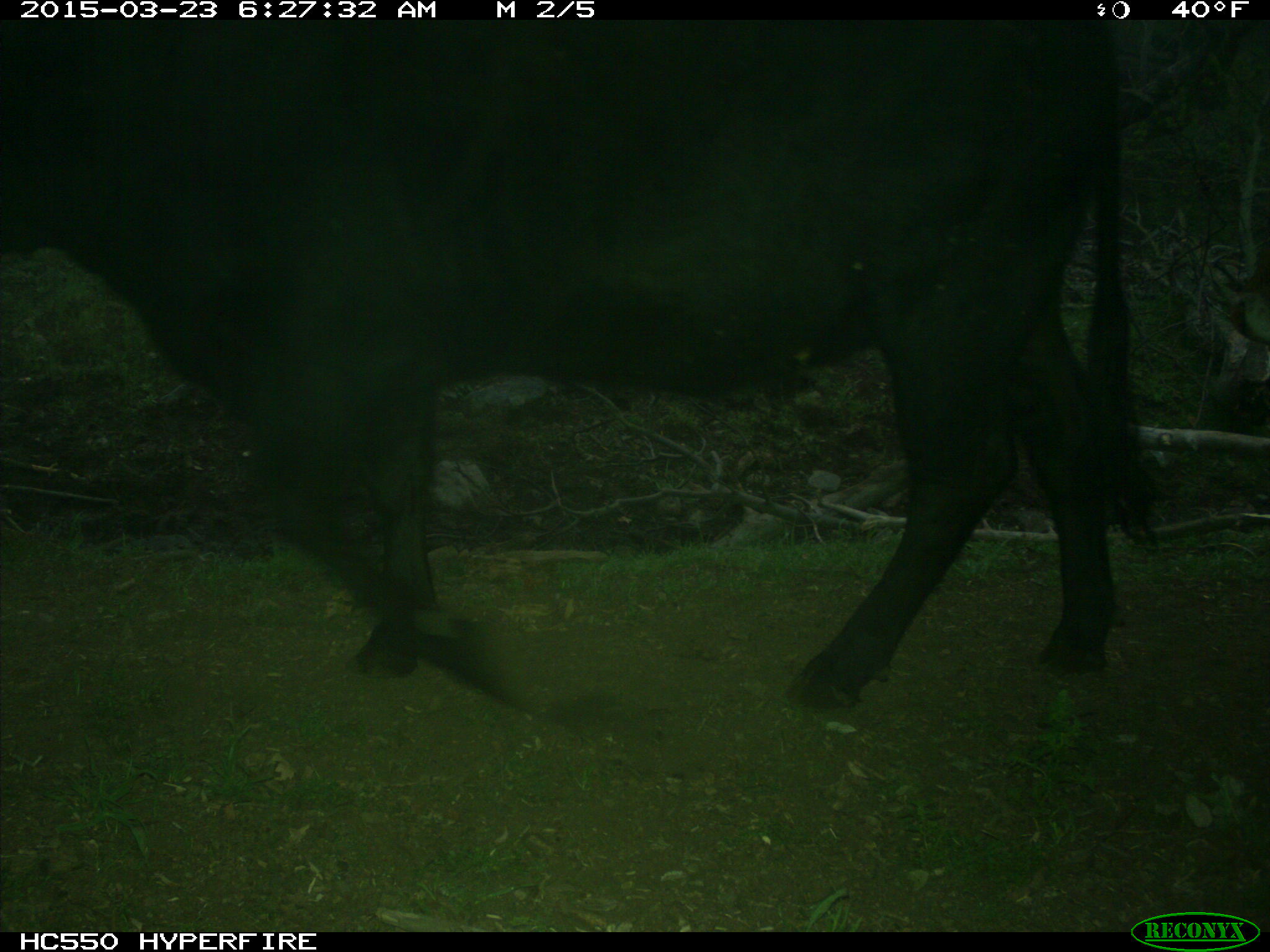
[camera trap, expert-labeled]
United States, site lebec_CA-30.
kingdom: Animalia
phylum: Chordata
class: Mammalia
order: Artiodactyla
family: Bovidae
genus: Bos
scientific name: Bos taurus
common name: domestic cow